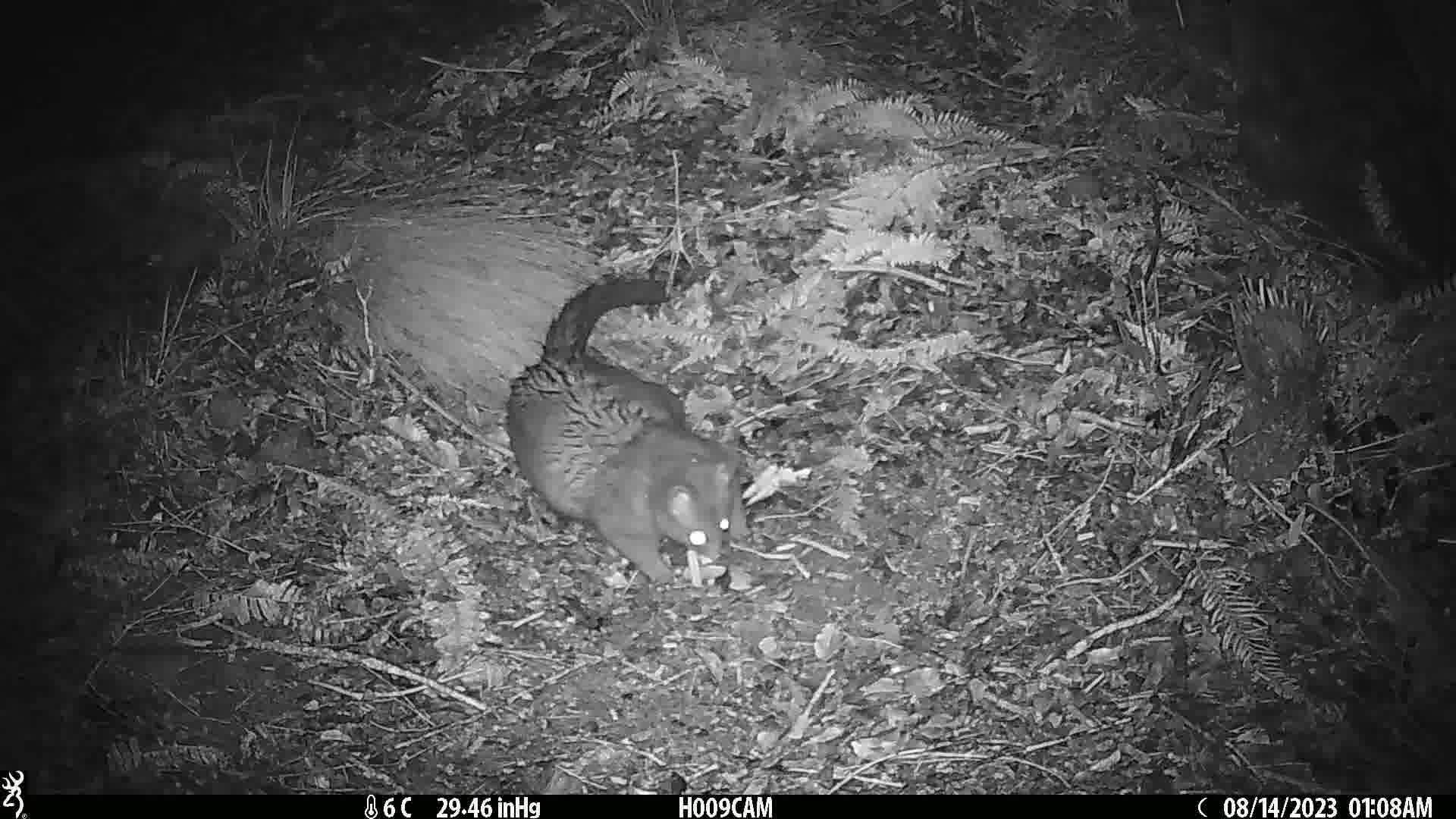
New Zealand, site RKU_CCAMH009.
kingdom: Animalia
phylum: Chordata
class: Mammalia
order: Diprotodontia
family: Phalangeridae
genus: Trichosurus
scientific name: Trichosurus vulpecula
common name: common brushtail possum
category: possum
Possum (common brushtail possum) (Trichosurus vulpecula).